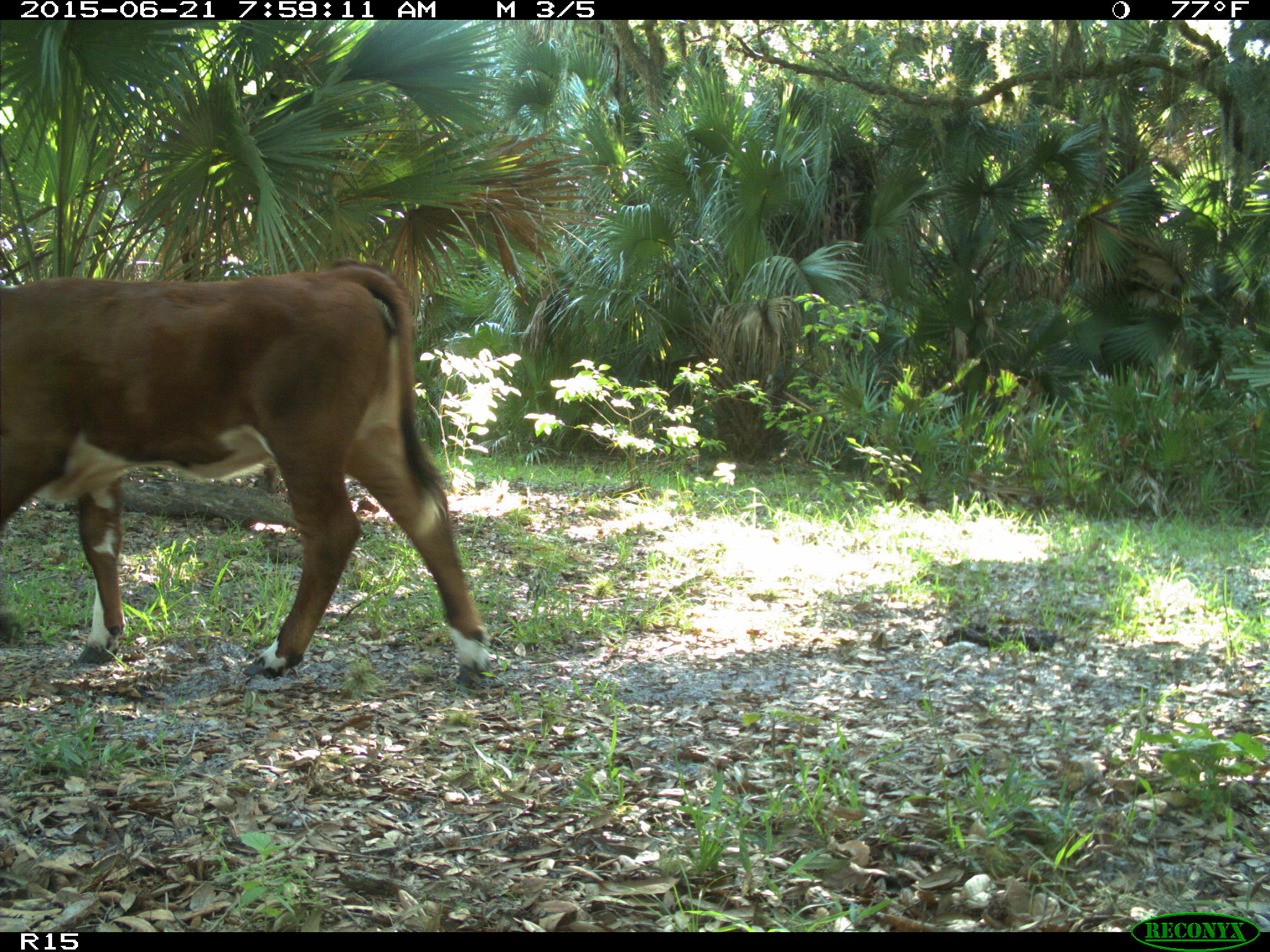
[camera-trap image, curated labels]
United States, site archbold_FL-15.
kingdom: Animalia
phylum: Chordata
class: Mammalia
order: Artiodactyla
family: Bovidae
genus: Bos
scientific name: Bos taurus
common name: domestic cow